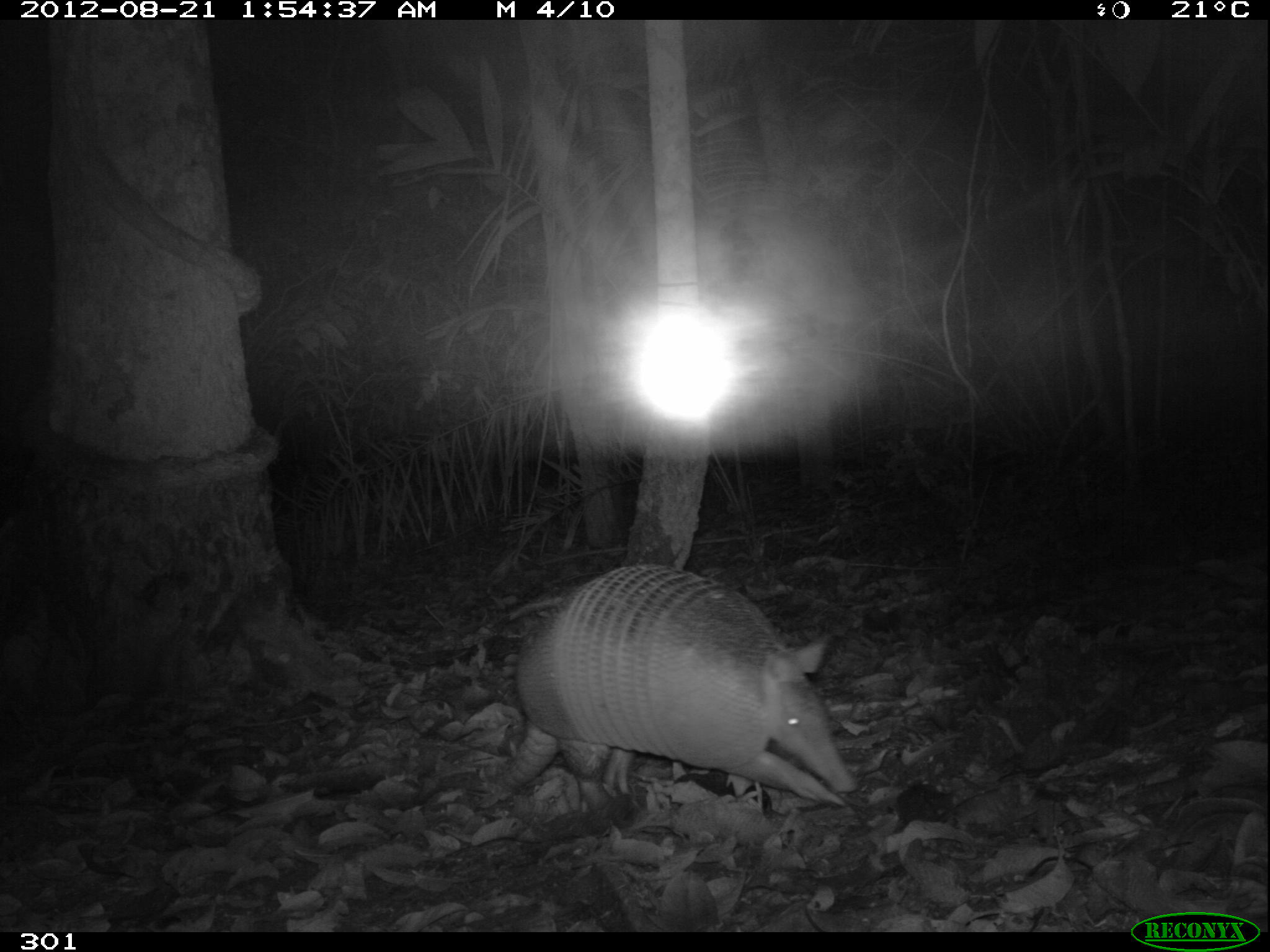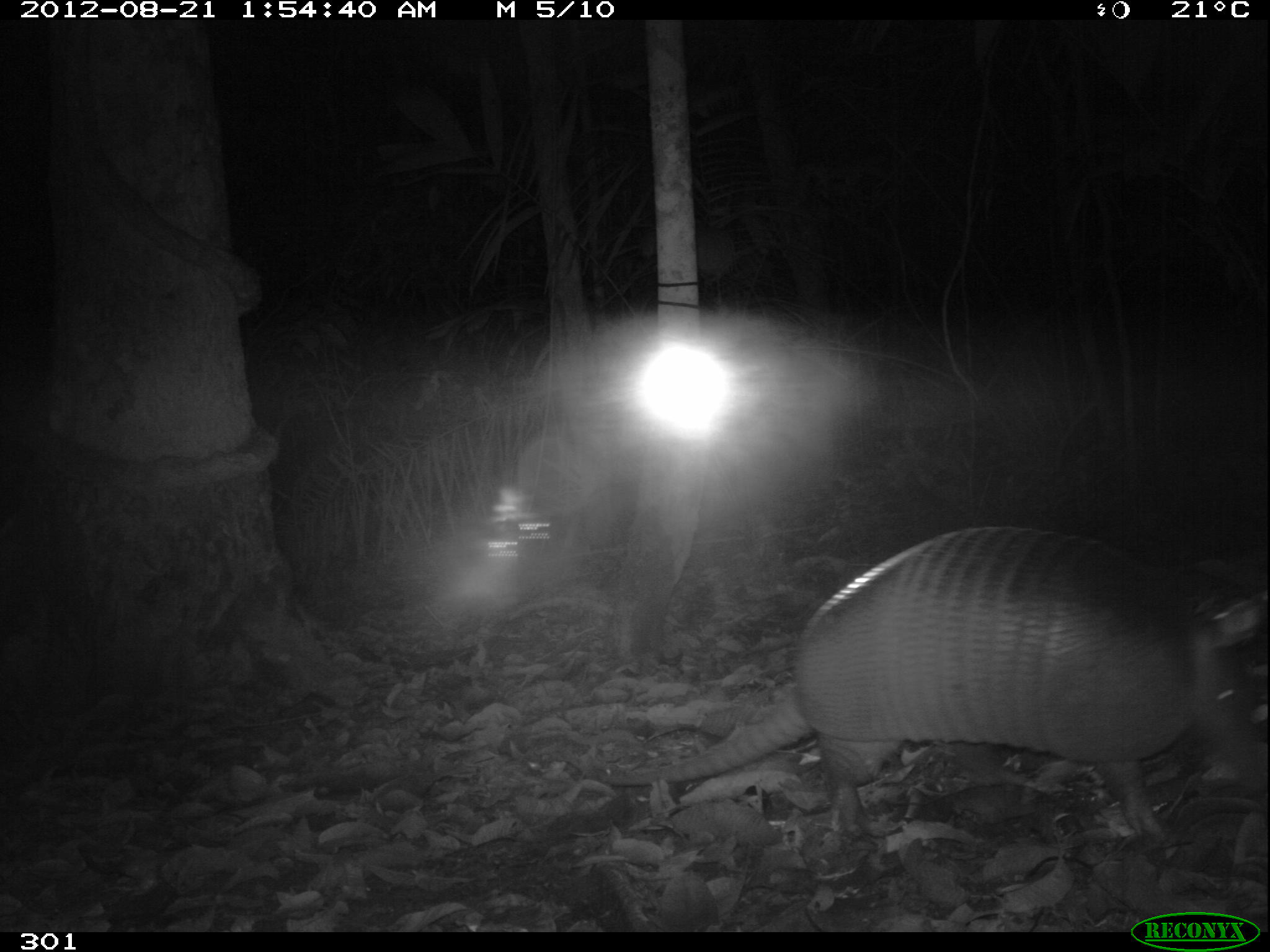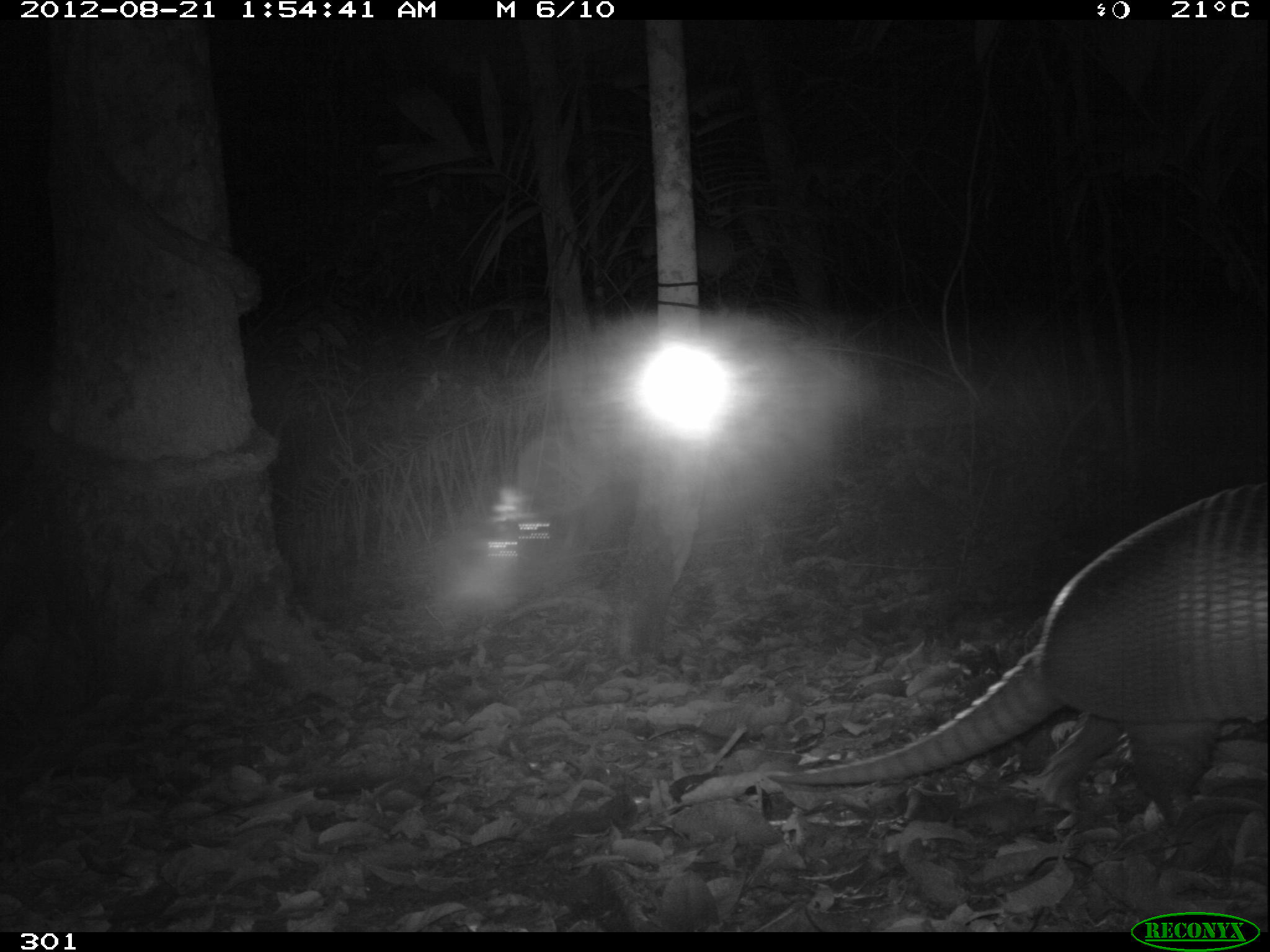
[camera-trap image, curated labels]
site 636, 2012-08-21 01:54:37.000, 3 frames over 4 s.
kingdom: Animalia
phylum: Chordata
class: Mammalia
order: Cingulata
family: Dasypodidae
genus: Dasypus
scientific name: Dasypus novemcinctus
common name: nine-banded armadillo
Dasypus novemcinctus (nine-banded armadillo).